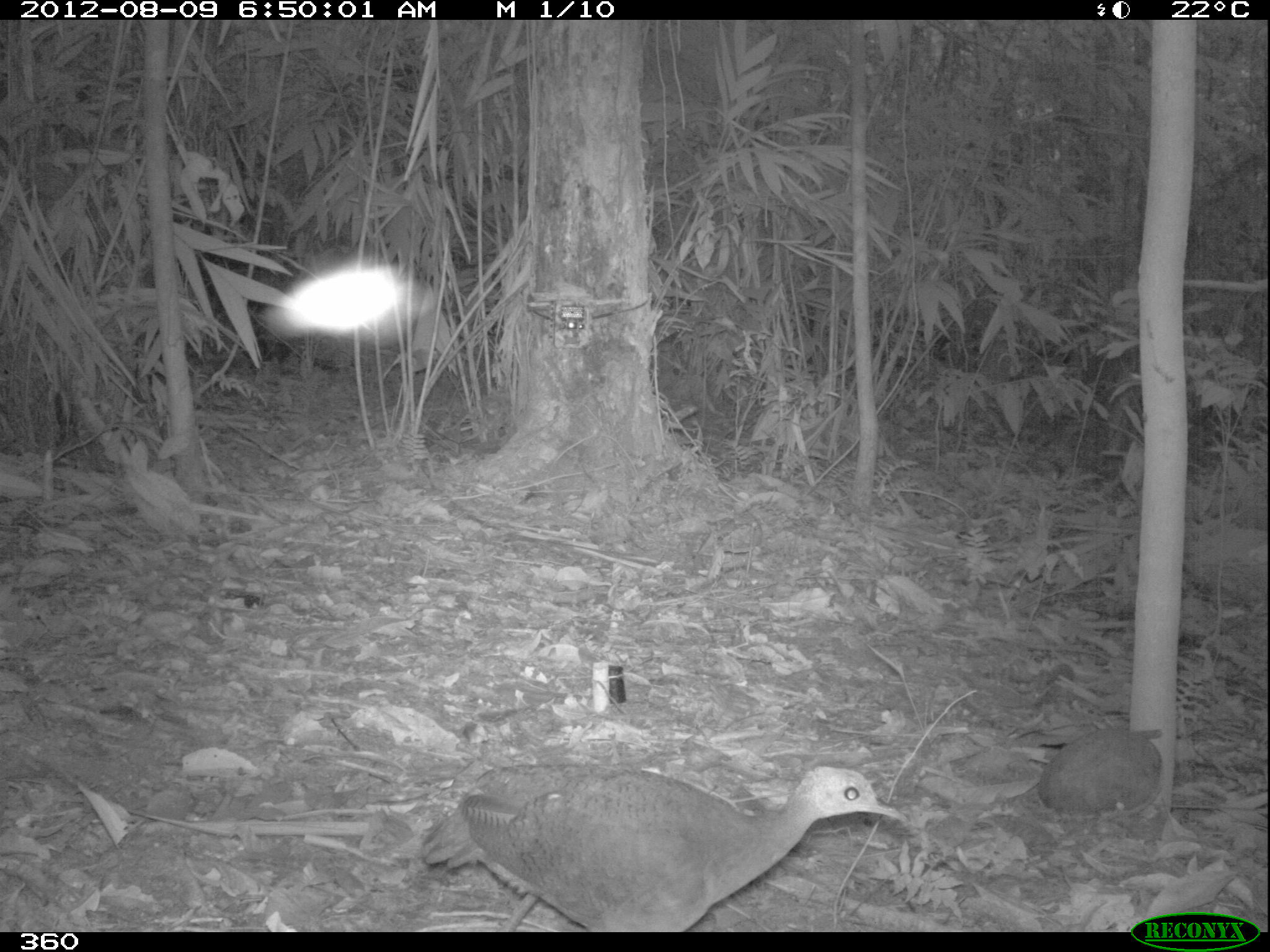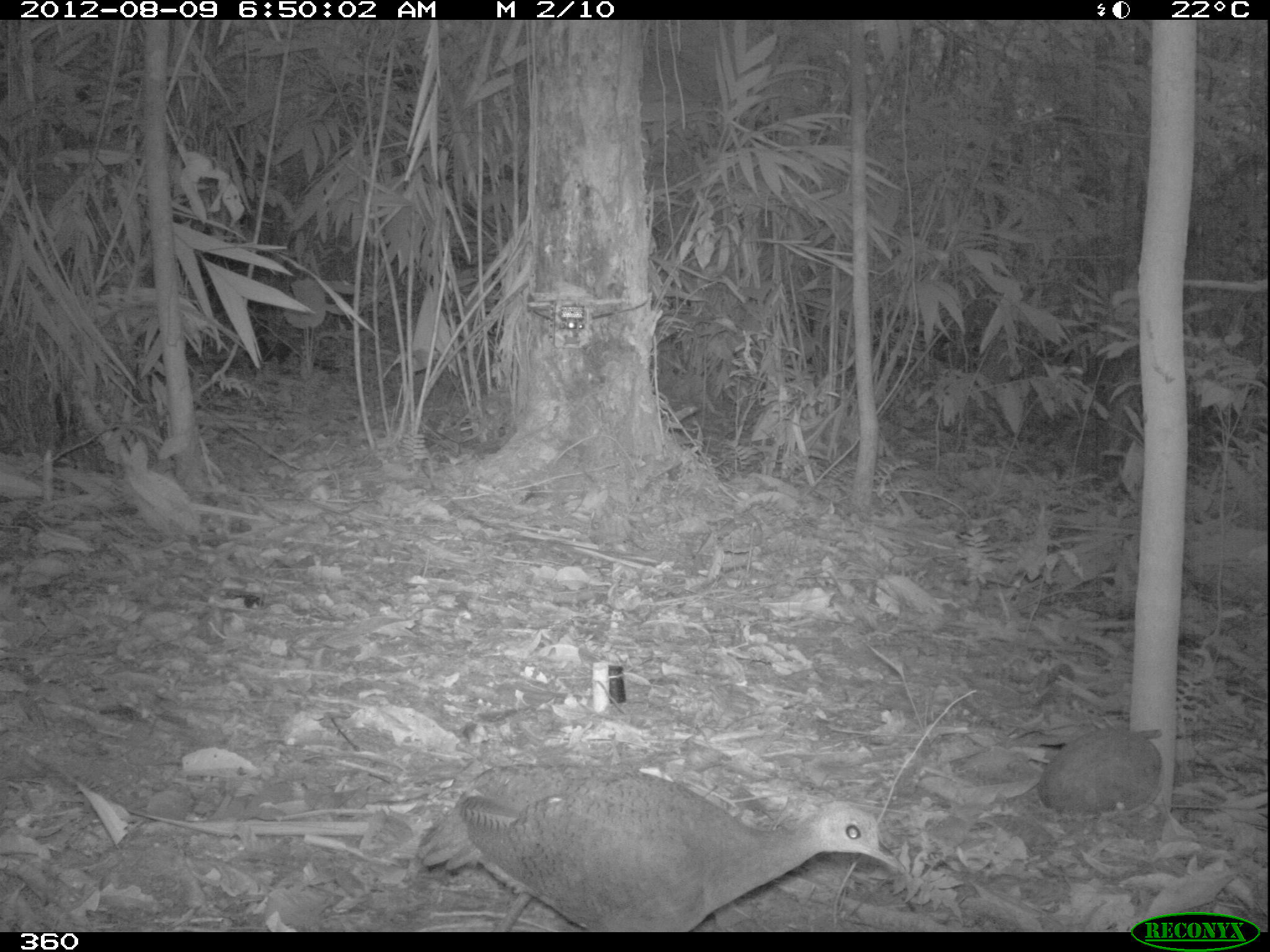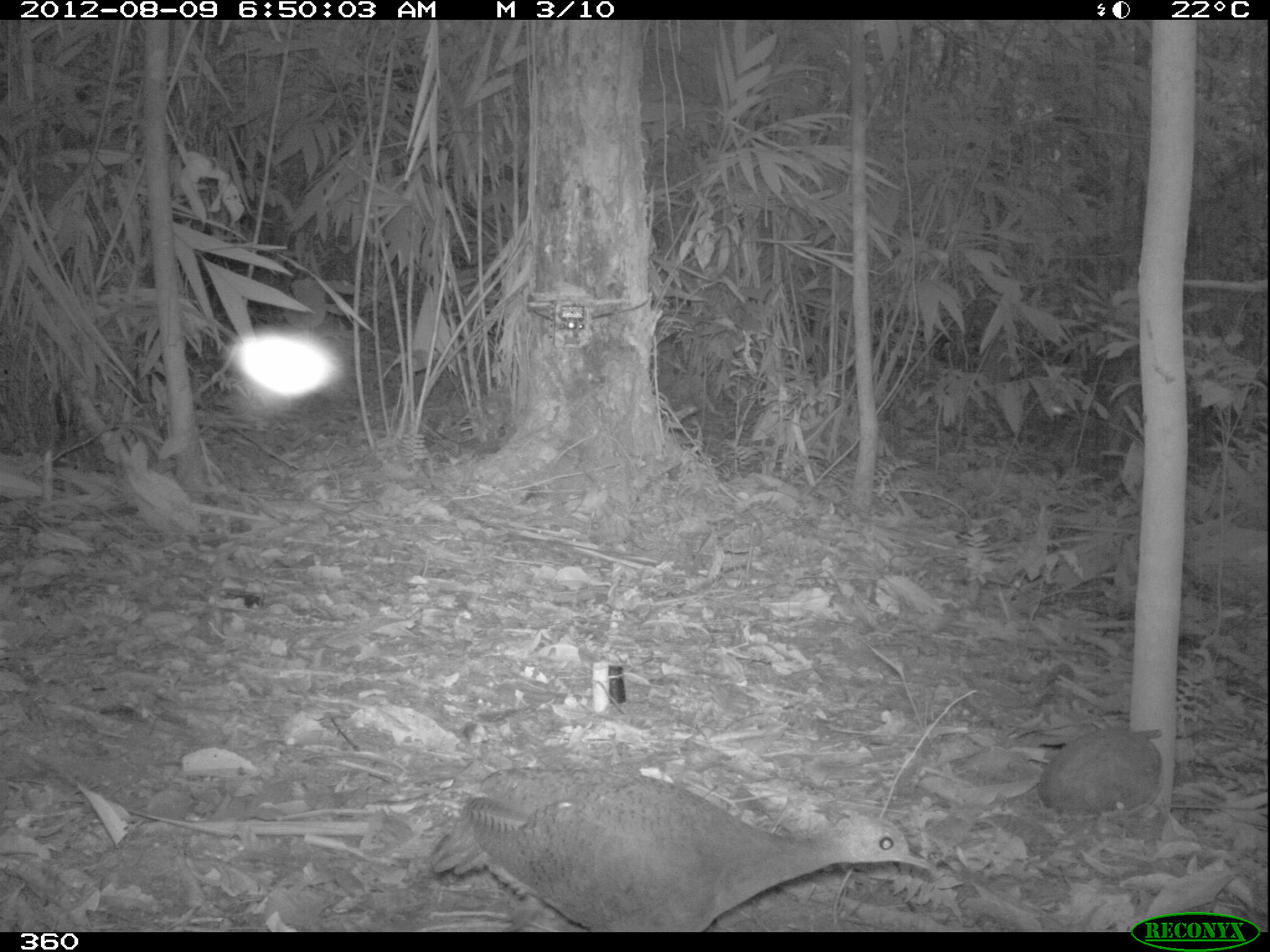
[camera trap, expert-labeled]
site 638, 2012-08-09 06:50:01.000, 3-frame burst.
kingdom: Animalia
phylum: Chordata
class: Aves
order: Galliformes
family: Phasianidae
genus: Alectoris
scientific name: Alectoris rufa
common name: red-legged partridge